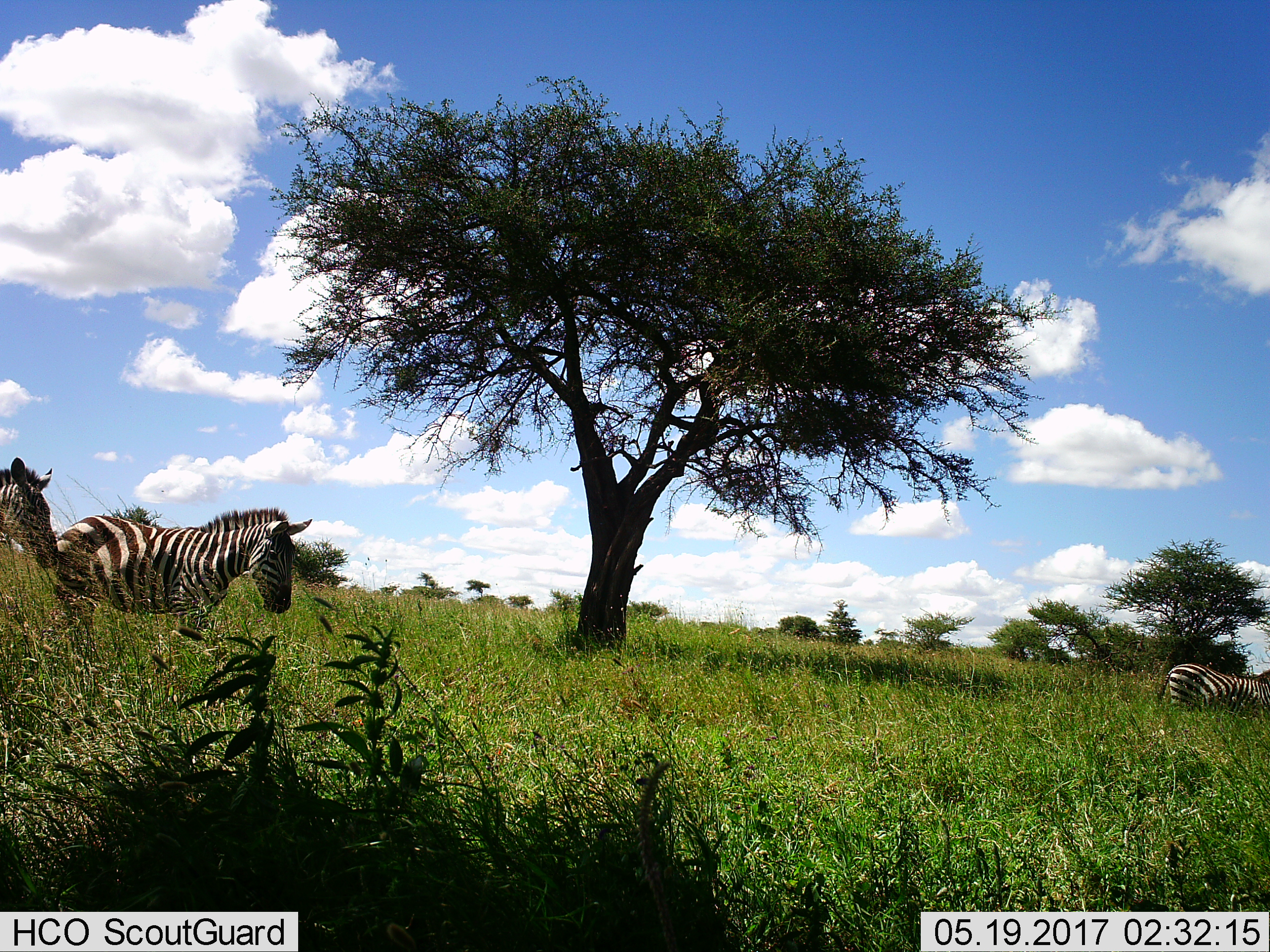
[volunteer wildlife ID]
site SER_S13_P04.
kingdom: Animalia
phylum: Chordata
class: Mammalia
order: Perissodactyla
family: Equidae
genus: Equus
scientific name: Equus quagga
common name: plains zebra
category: zebraplains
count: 3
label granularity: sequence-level